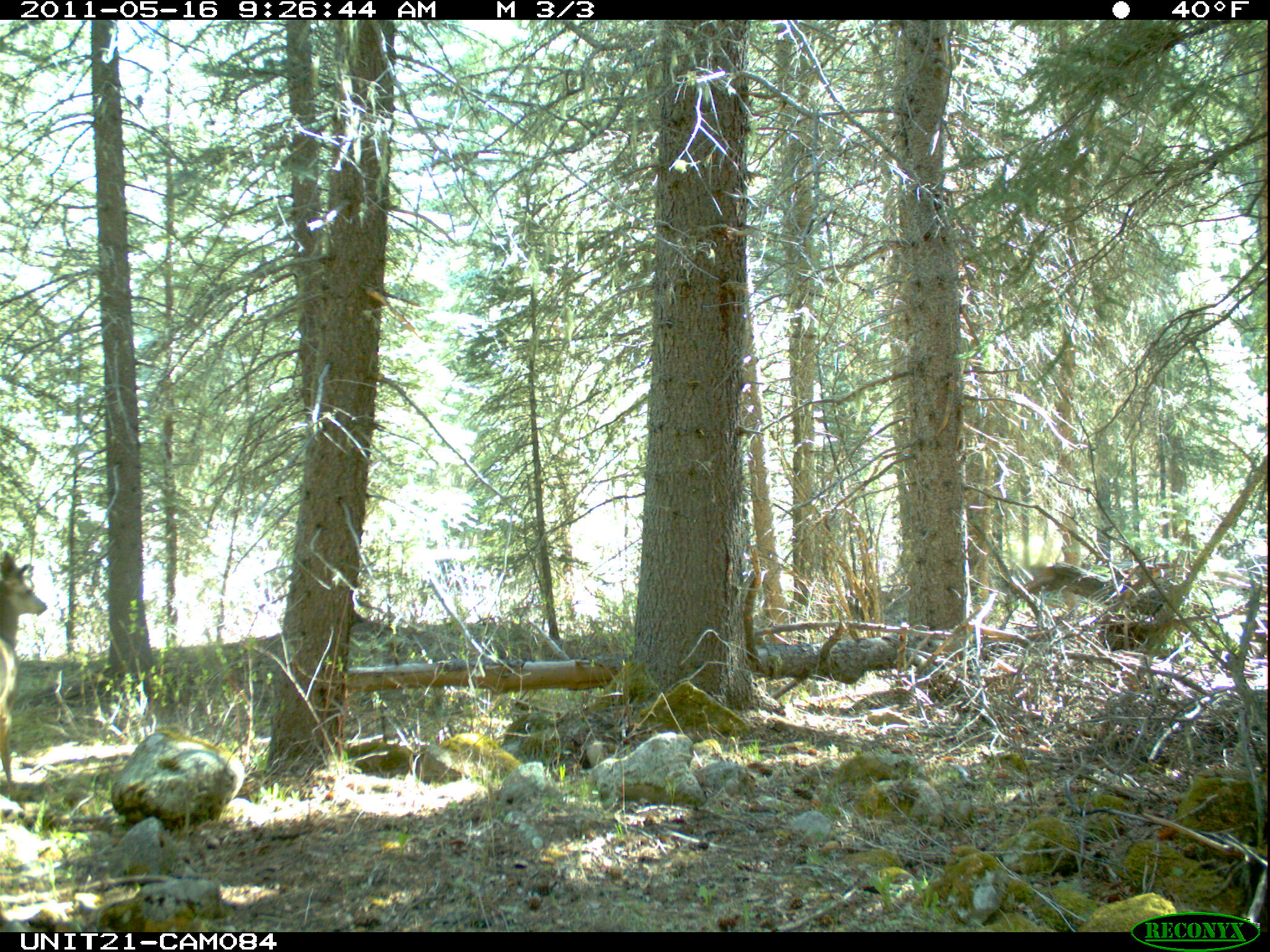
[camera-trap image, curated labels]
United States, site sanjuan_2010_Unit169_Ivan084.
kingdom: Animalia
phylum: Chordata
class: Mammalia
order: Artiodactyla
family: Cervidae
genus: Odocoileus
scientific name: Odocoileus hemionus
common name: mule deer